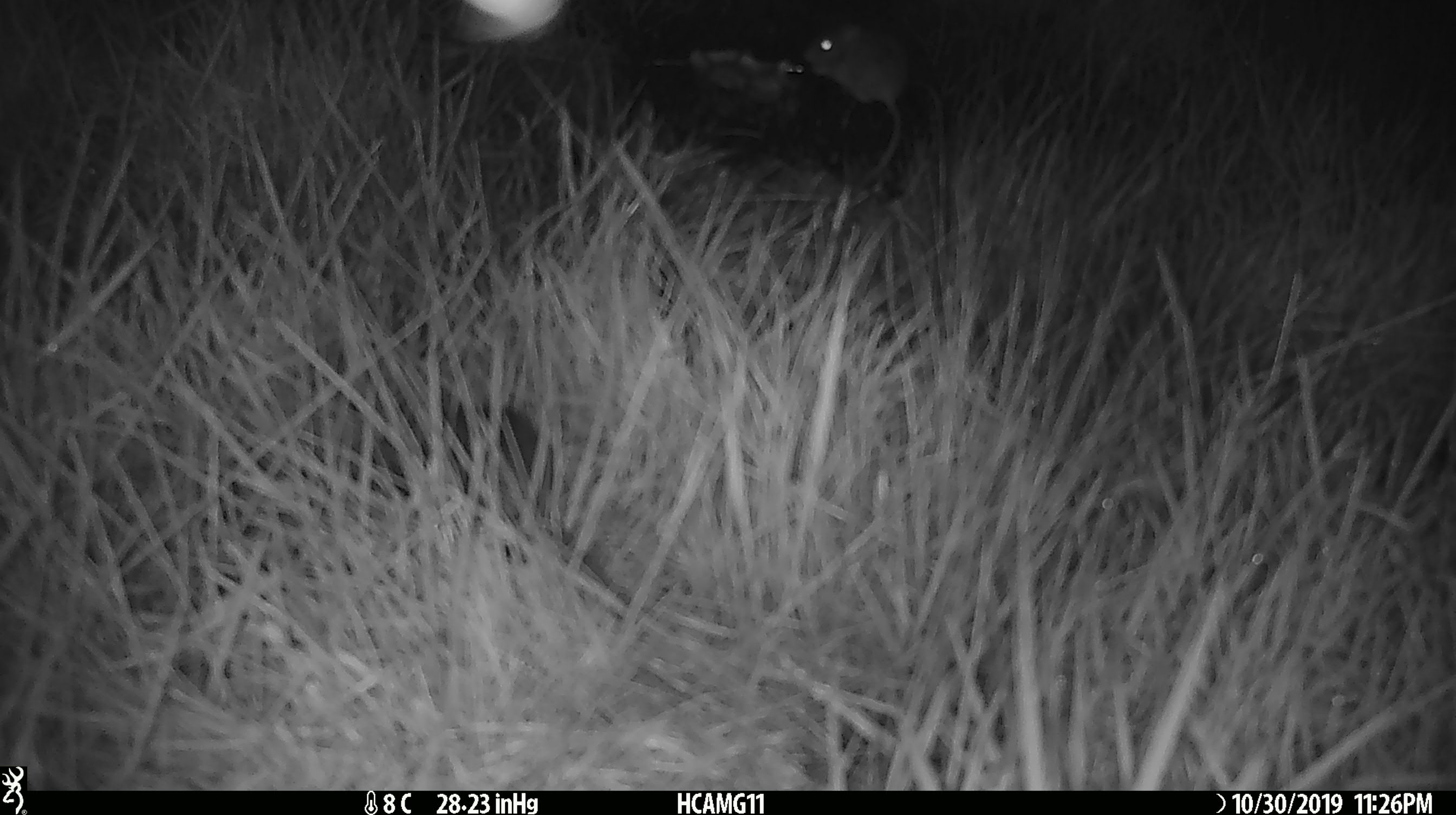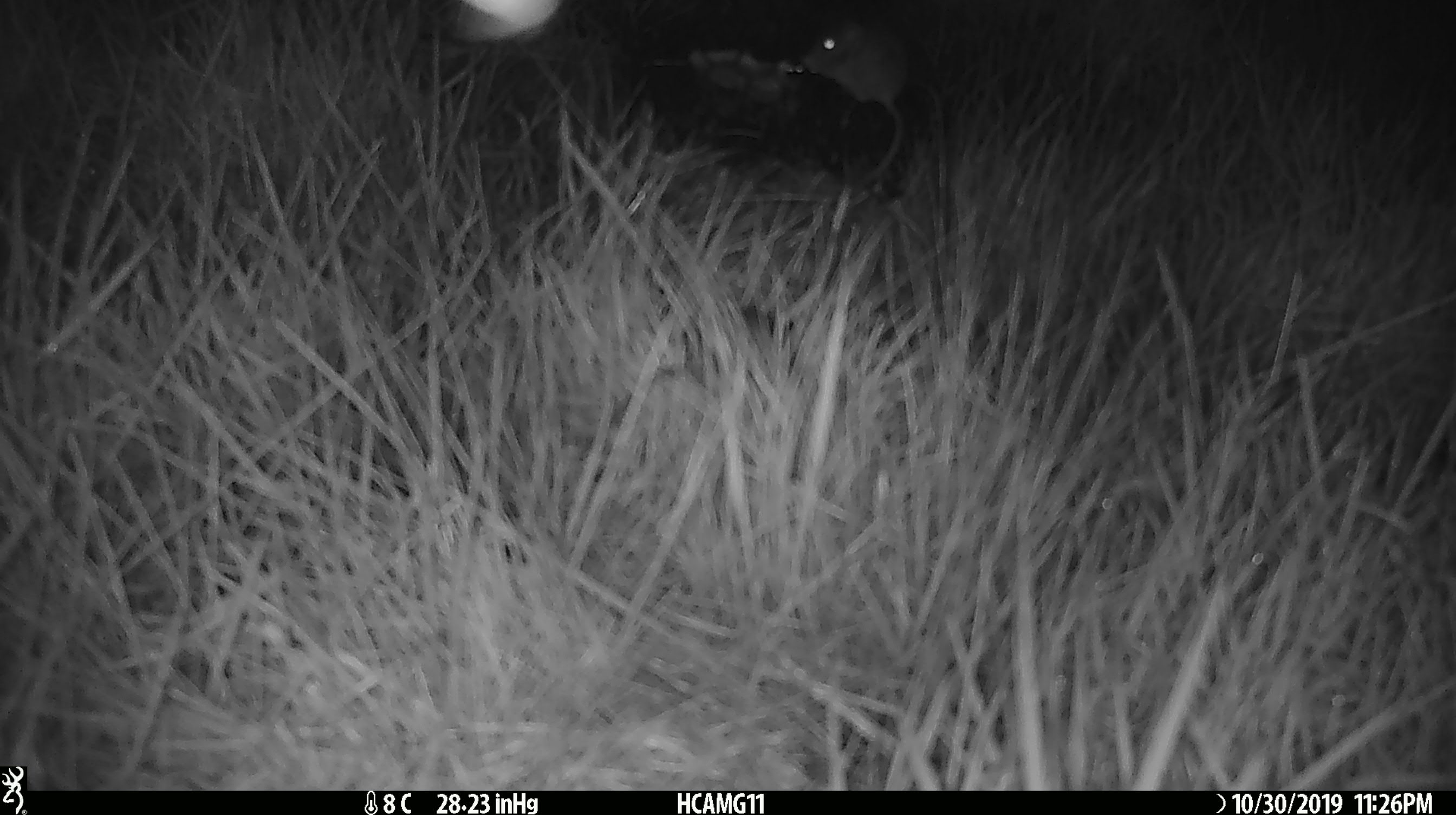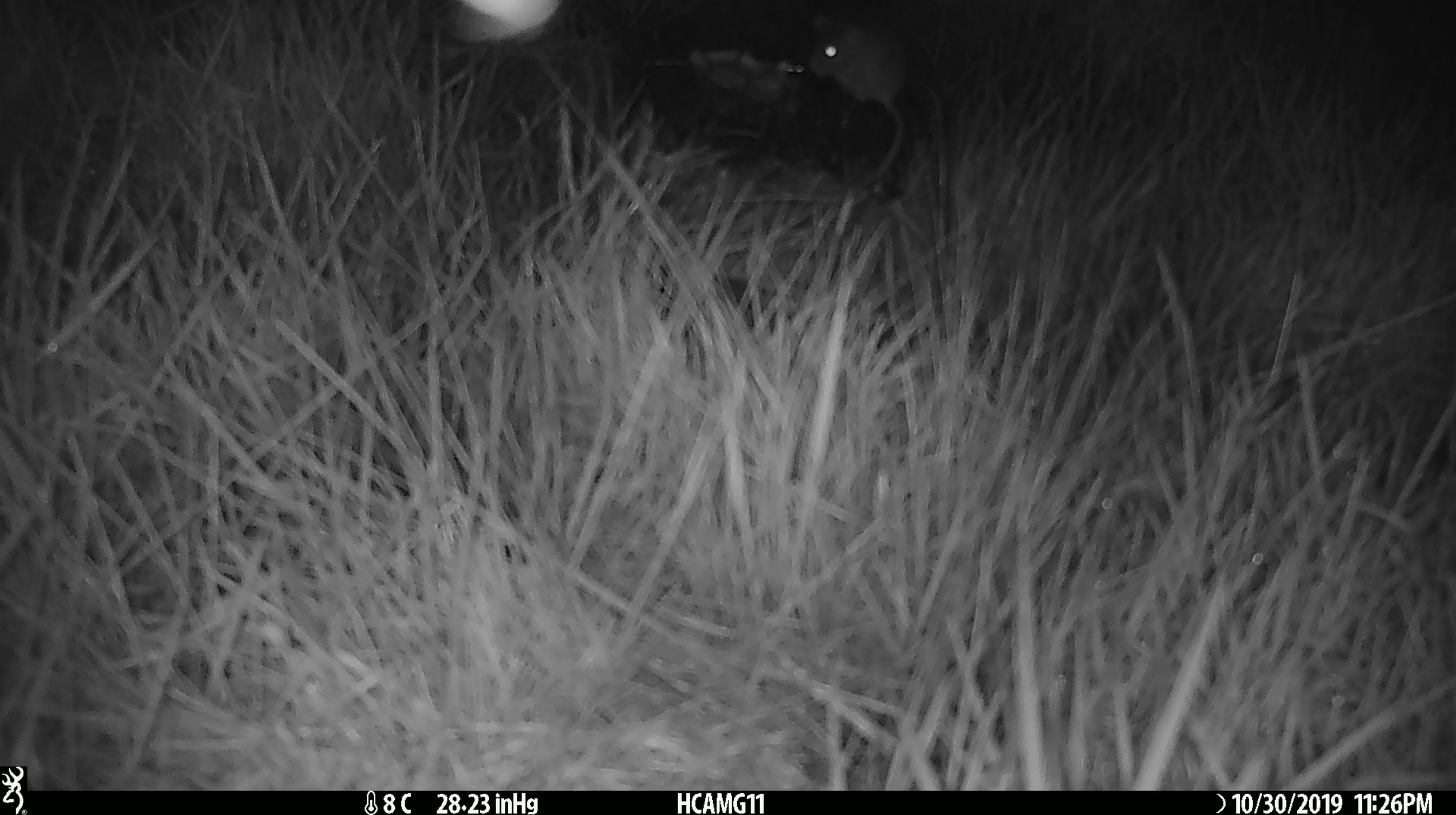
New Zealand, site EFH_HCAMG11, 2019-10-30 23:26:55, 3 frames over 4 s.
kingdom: Animalia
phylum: Chordata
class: Mammalia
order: Rodentia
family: Muridae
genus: Mus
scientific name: Mus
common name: mouse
Mouse (Mus).